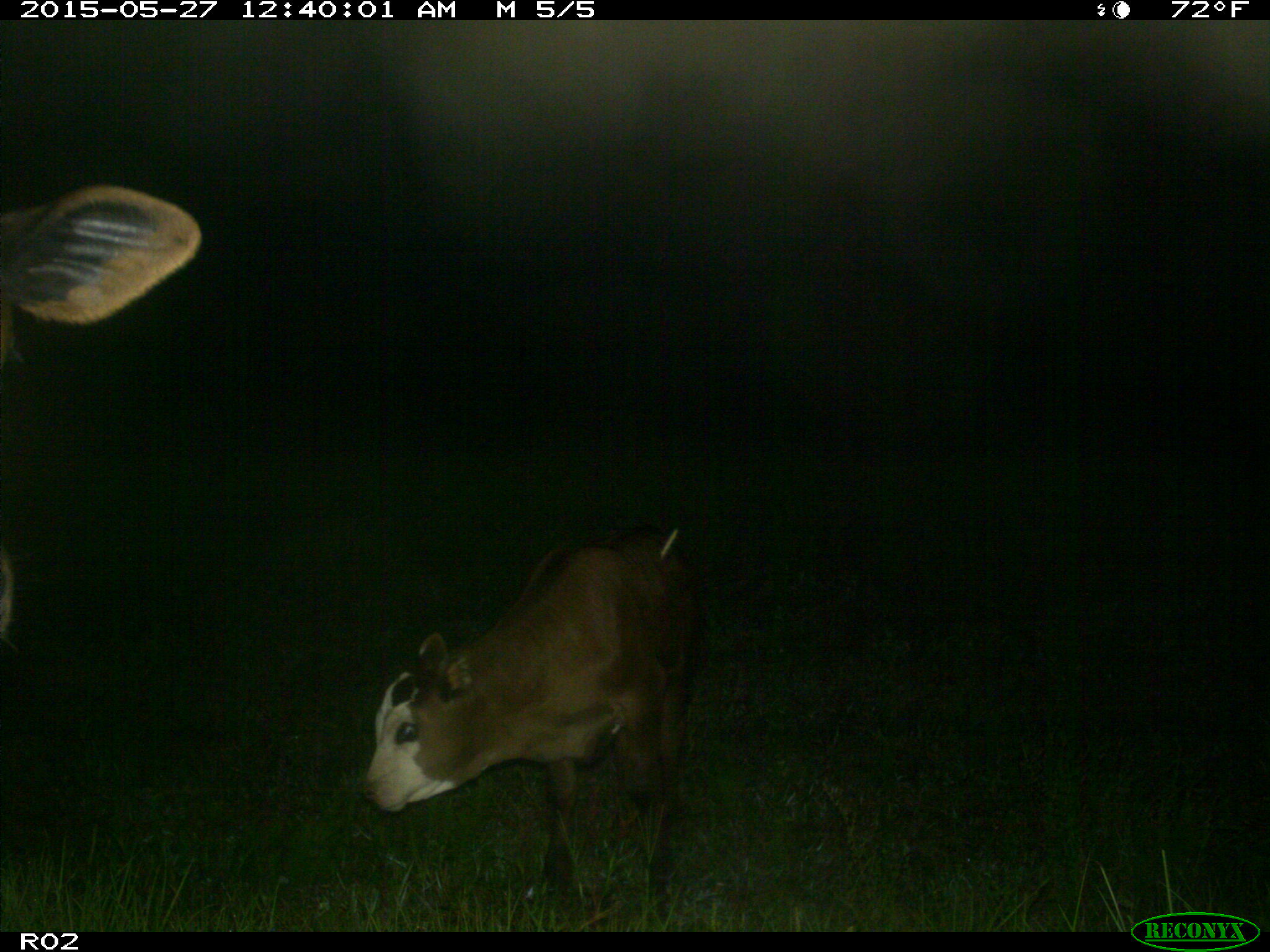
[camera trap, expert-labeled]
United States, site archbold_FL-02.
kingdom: Animalia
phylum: Chordata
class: Mammalia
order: Artiodactyla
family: Bovidae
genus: Bos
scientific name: Bos taurus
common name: domestic cow